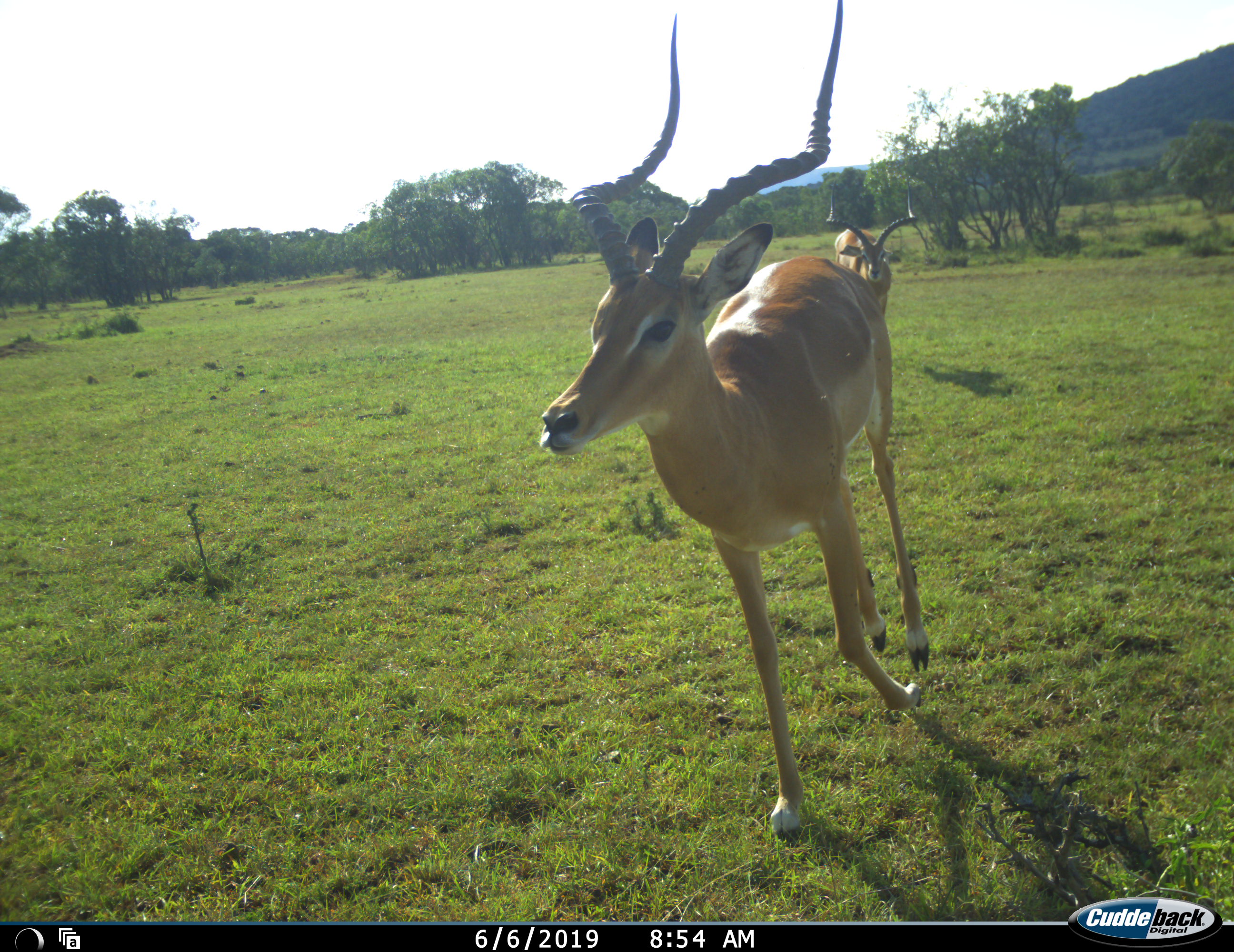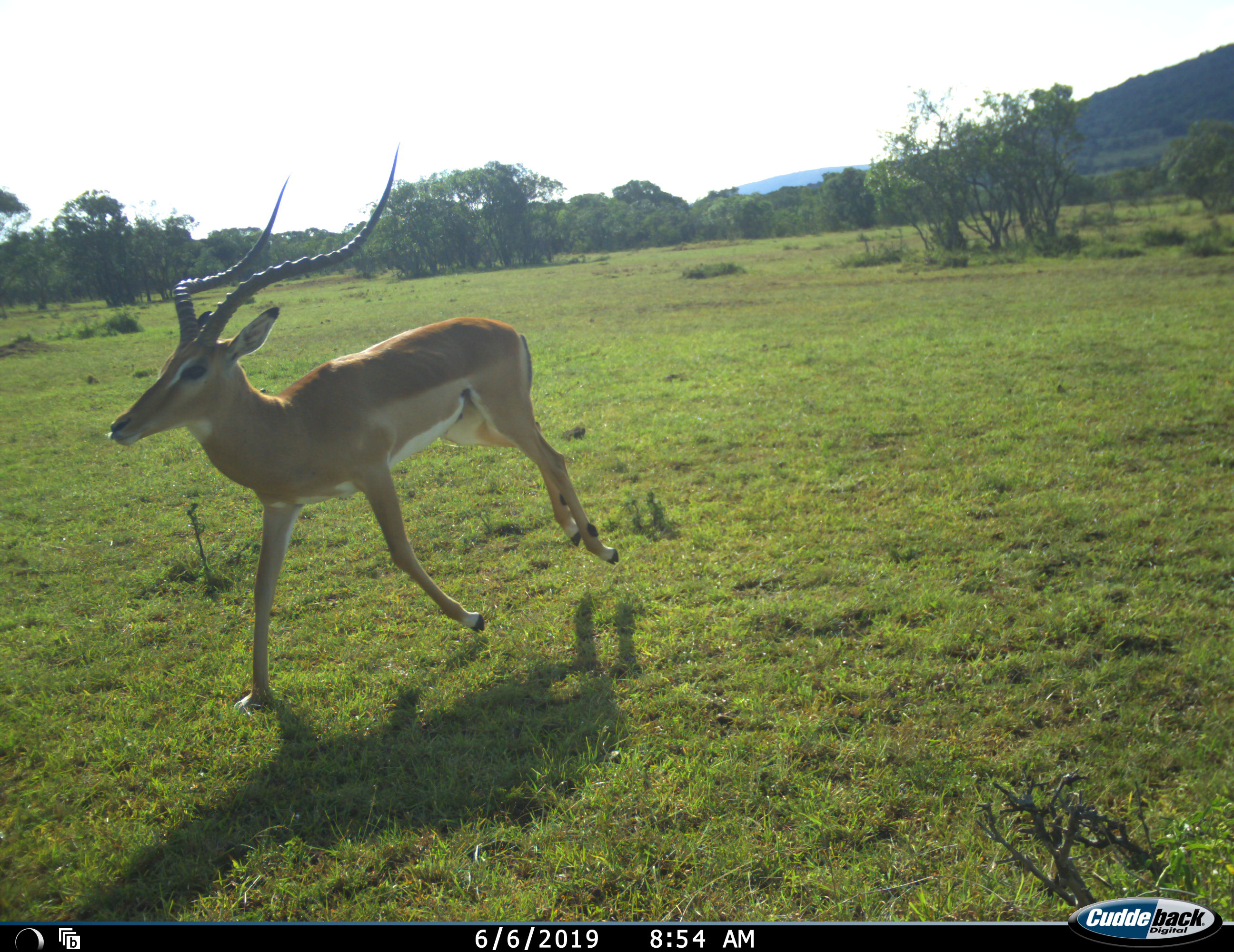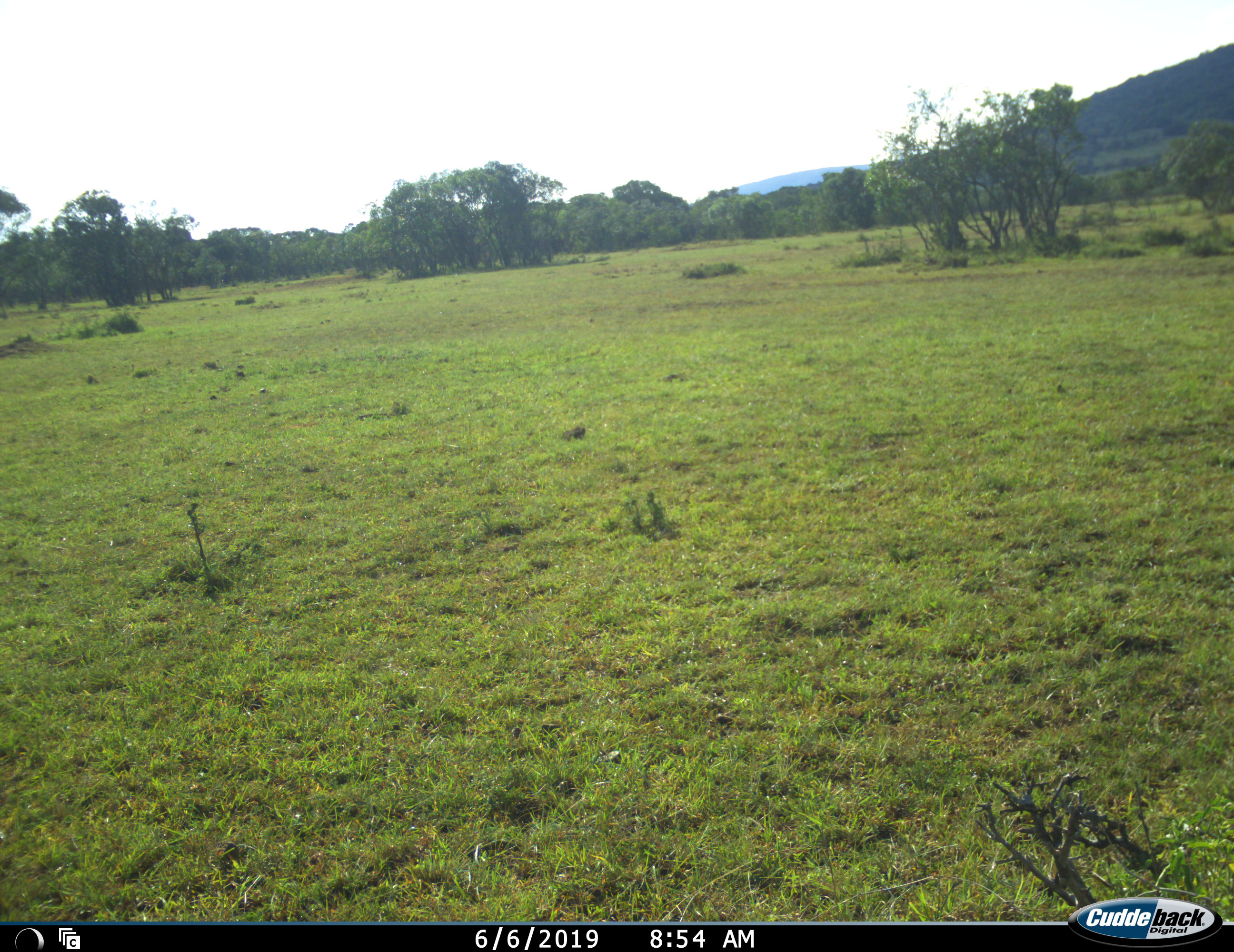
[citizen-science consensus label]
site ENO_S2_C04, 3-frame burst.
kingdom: Animalia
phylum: Chordata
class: Mammalia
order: Artiodactyla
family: Bovidae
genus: Aepyceros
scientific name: Aepyceros melampus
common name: impala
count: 2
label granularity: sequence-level